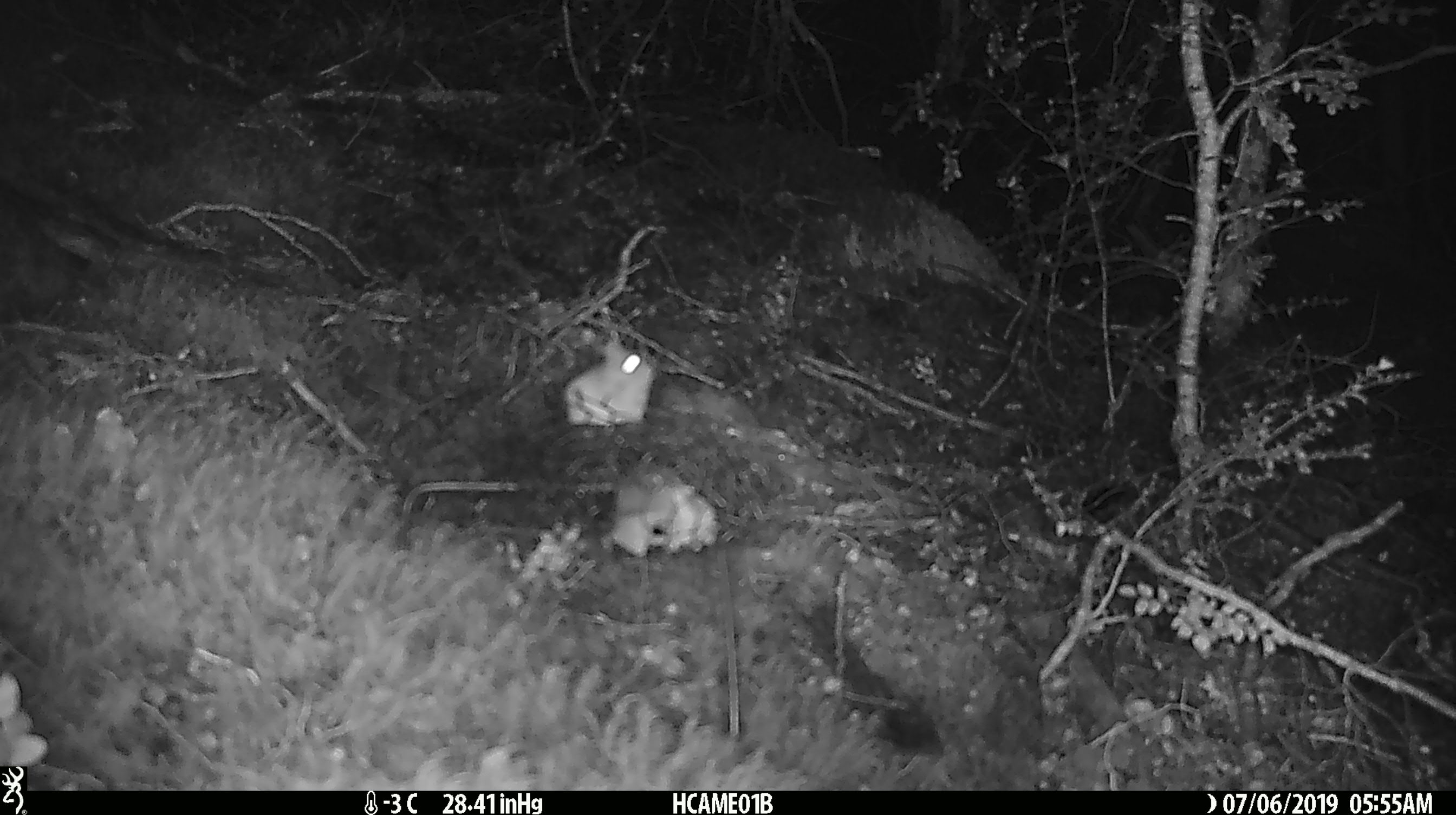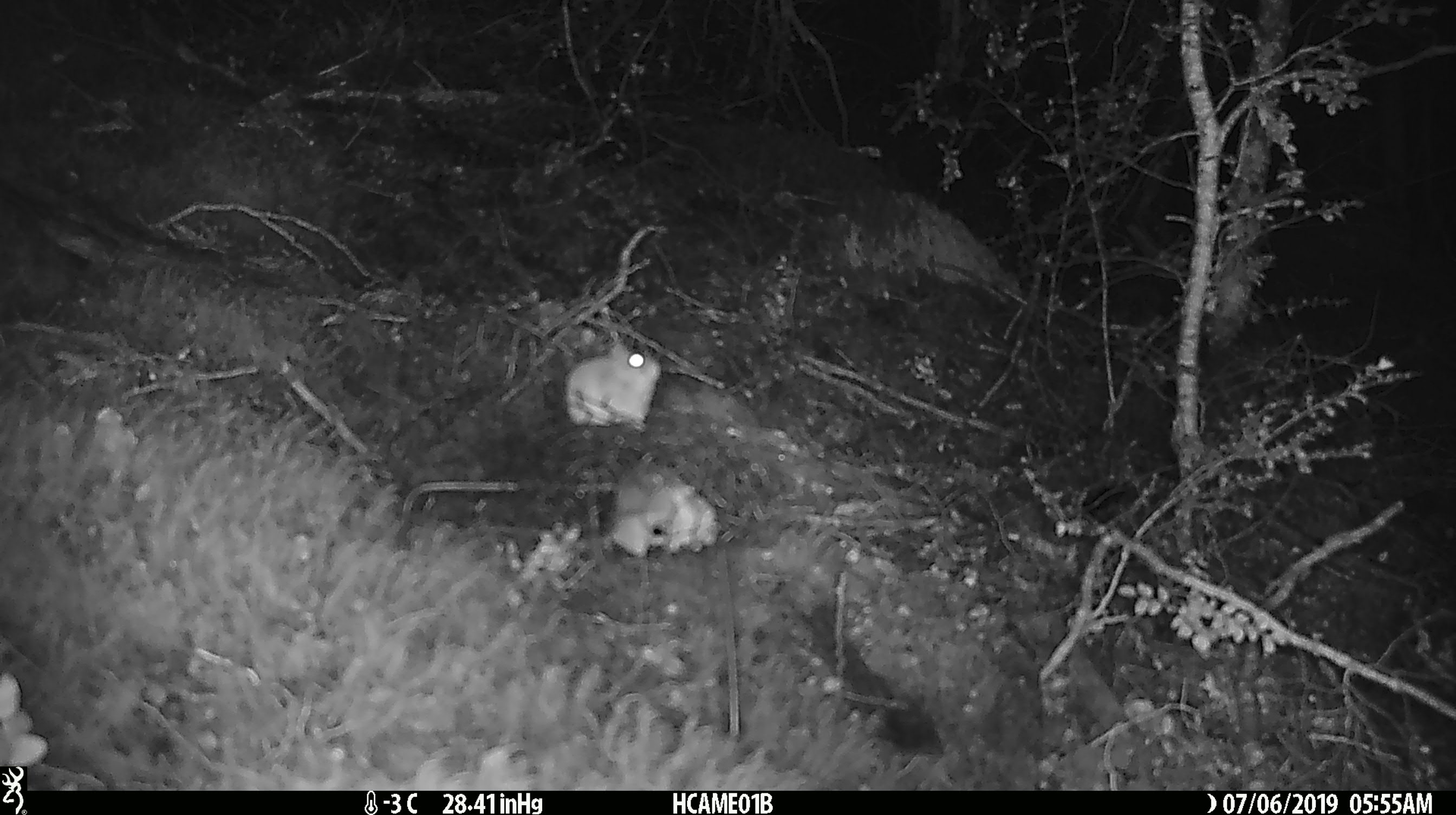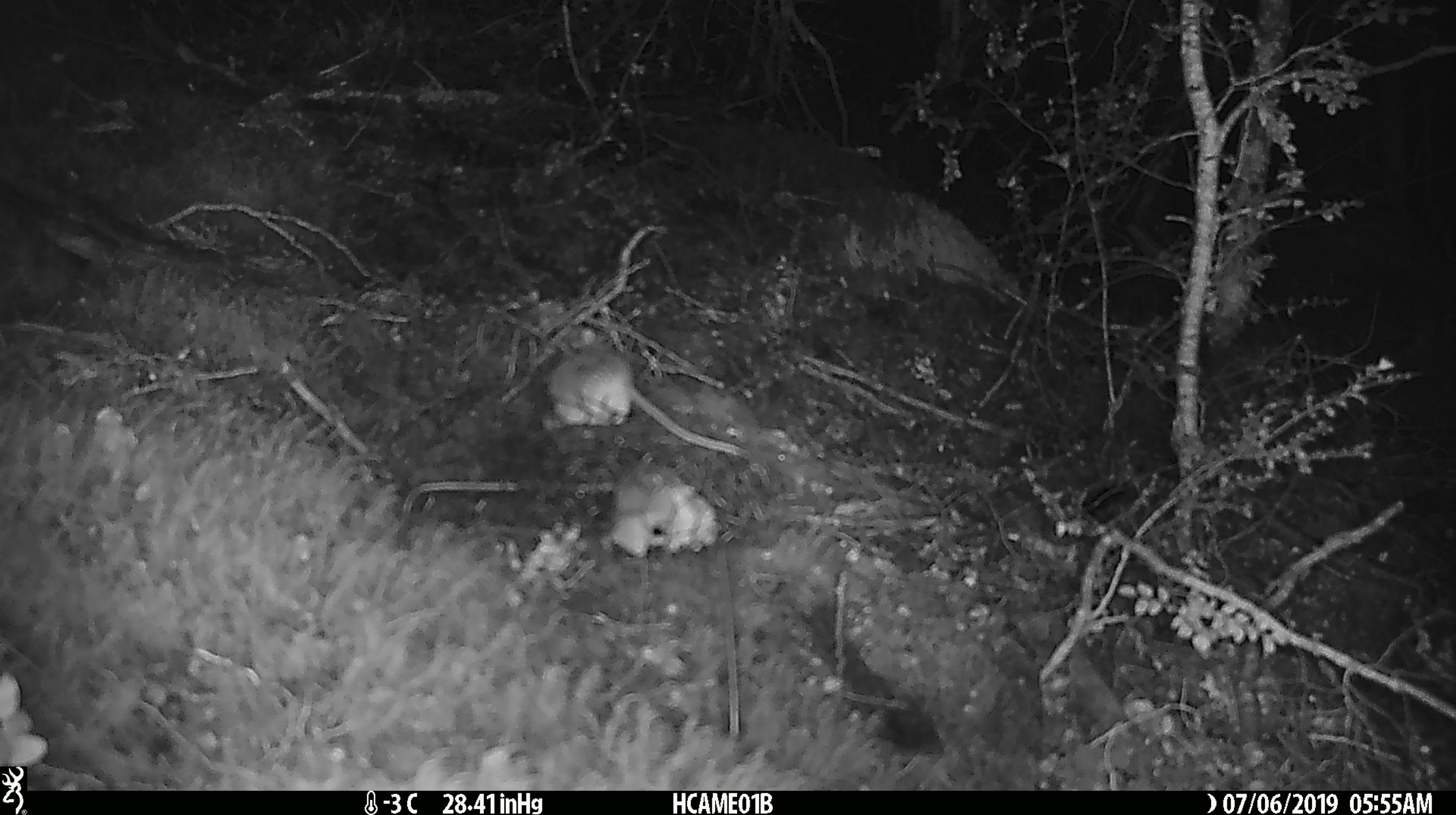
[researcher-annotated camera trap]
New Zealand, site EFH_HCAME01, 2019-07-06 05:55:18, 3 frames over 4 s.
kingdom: Animalia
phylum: Chordata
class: Mammalia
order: Rodentia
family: Muridae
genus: Mus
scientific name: Mus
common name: mouse